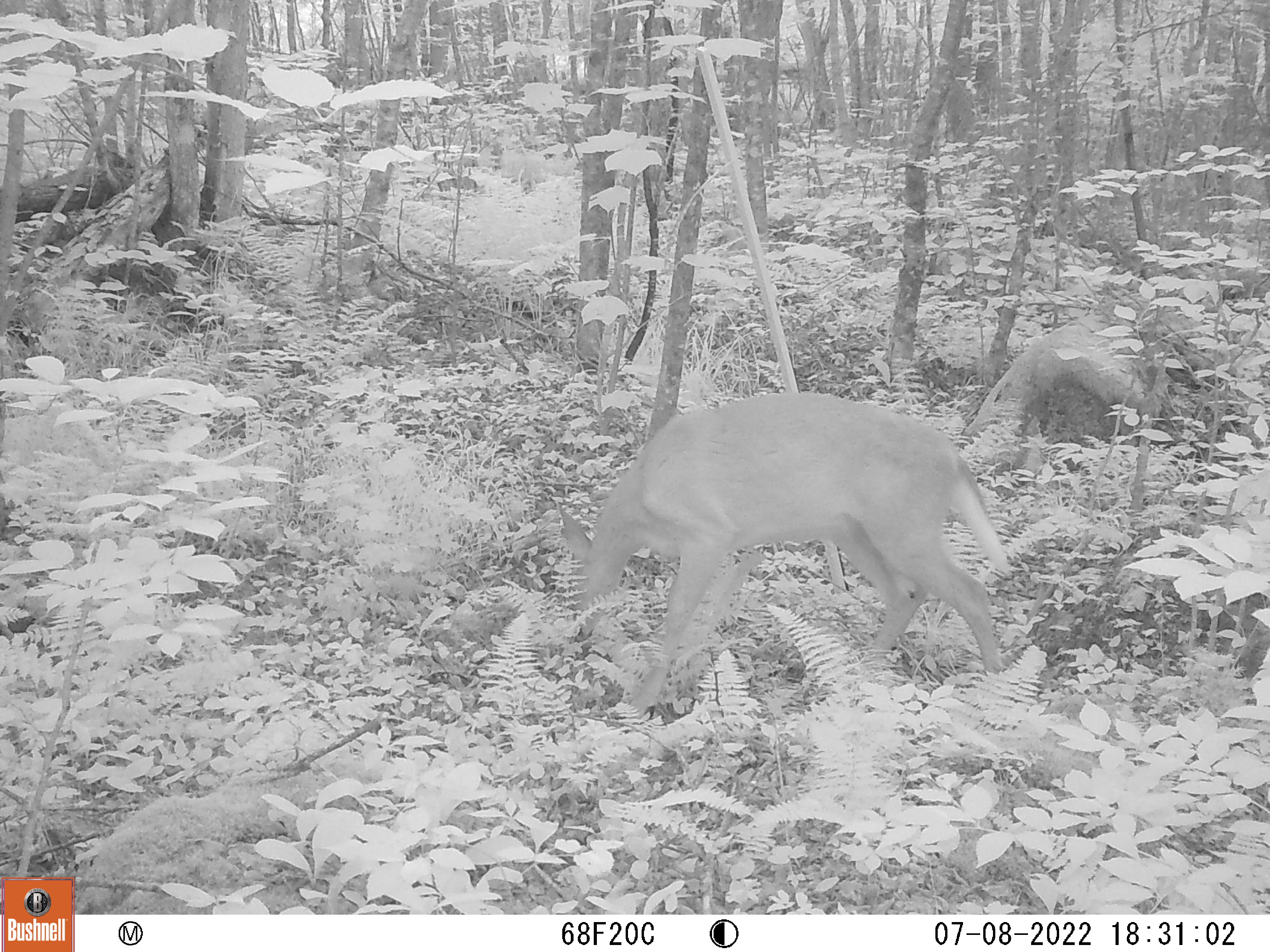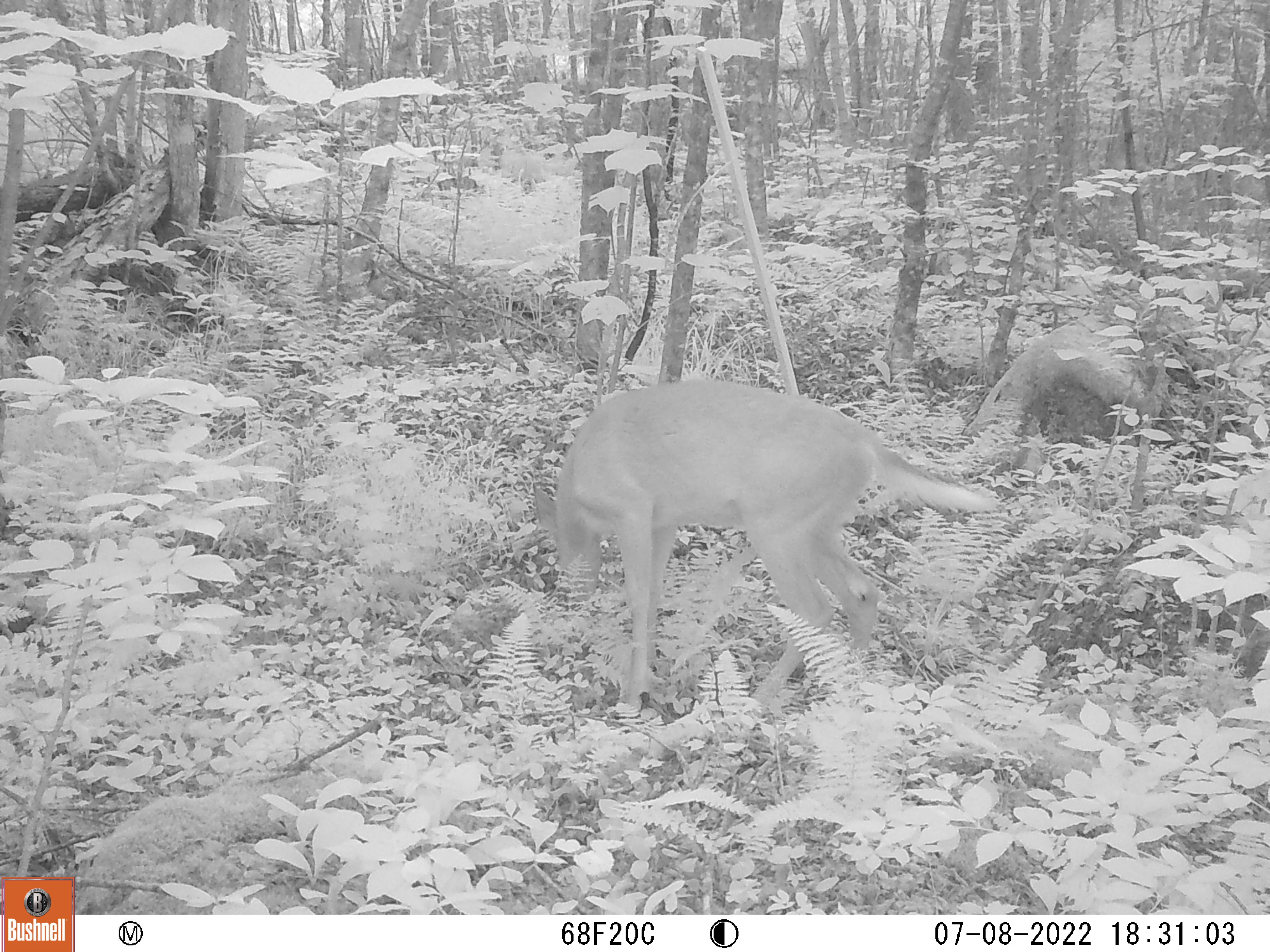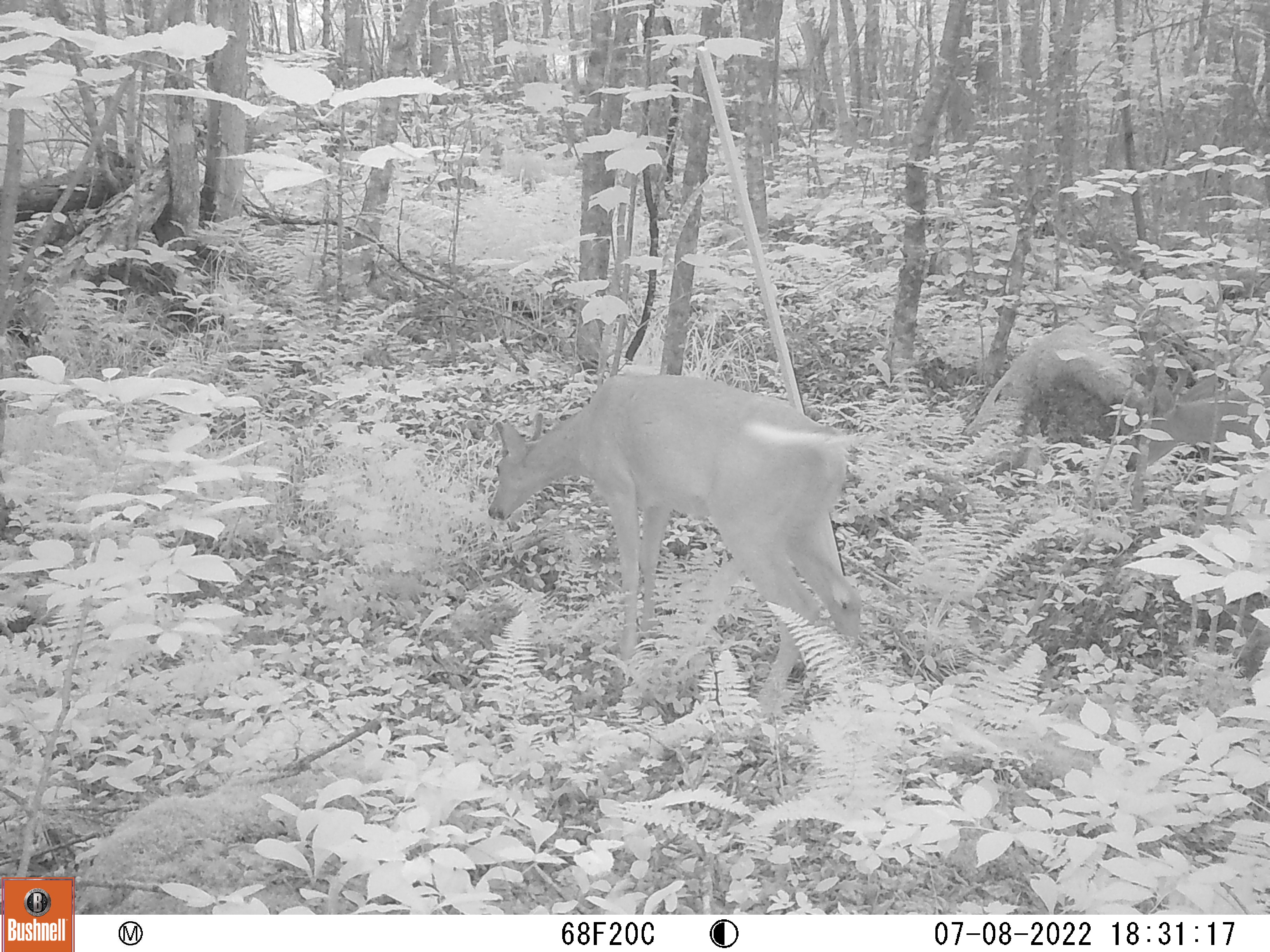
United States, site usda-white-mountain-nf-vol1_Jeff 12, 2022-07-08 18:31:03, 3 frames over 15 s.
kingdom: Animalia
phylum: Chordata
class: Mammalia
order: Artiodactyla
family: Cervidae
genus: Odocoileus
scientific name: Odocoileus virginianus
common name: white-tailed deer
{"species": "white-tailed deer (Odocoileus virginianus)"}